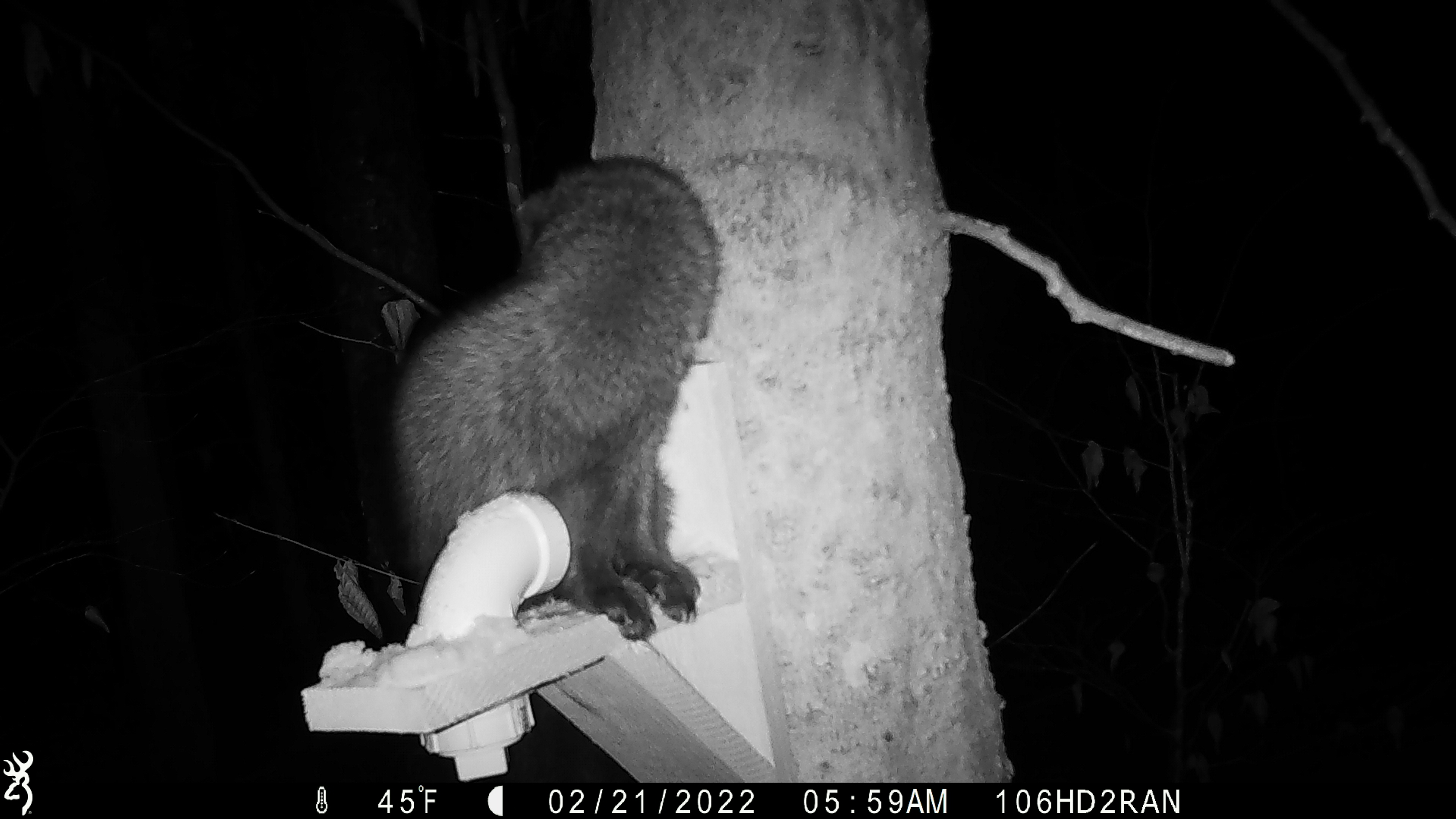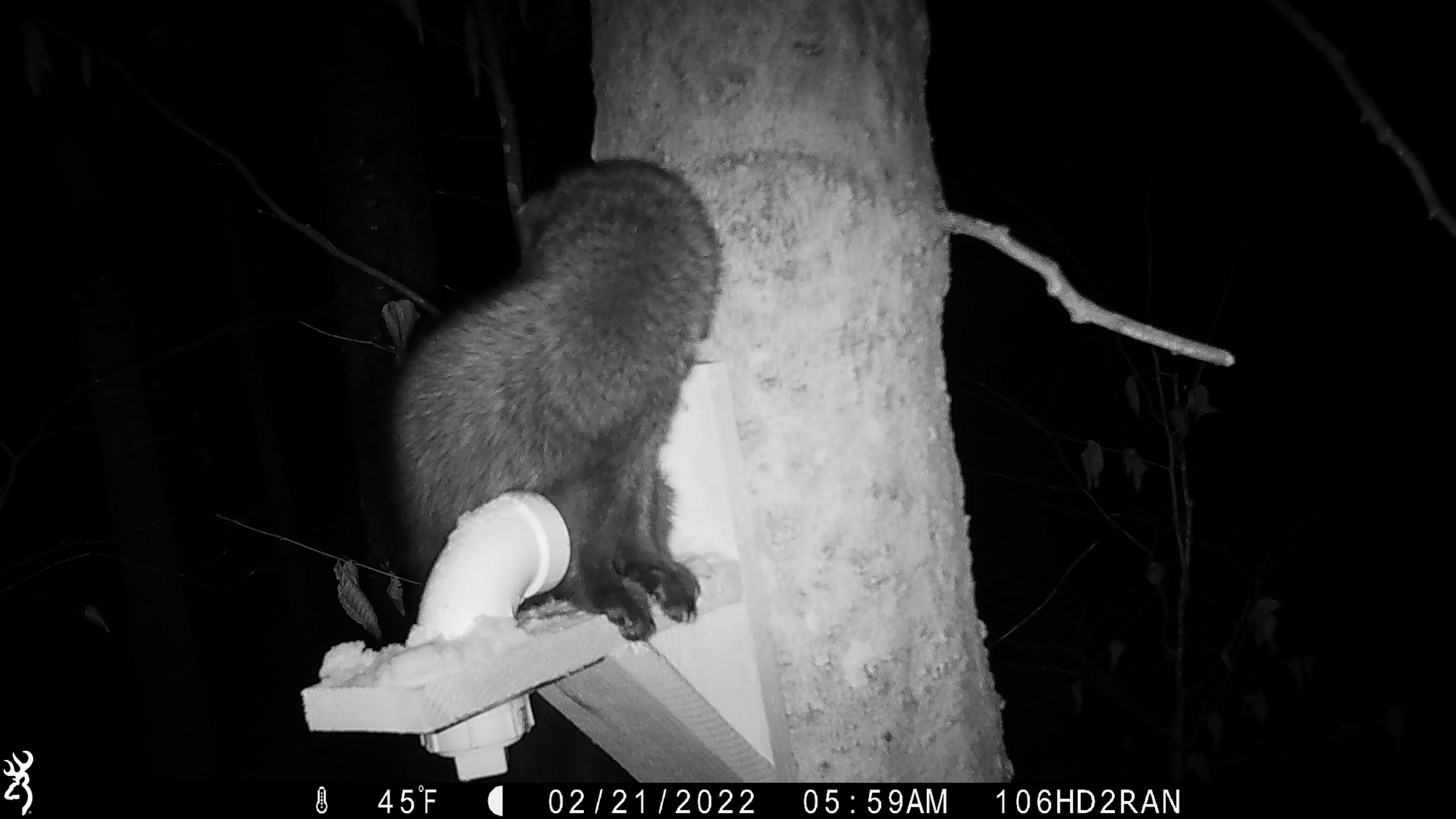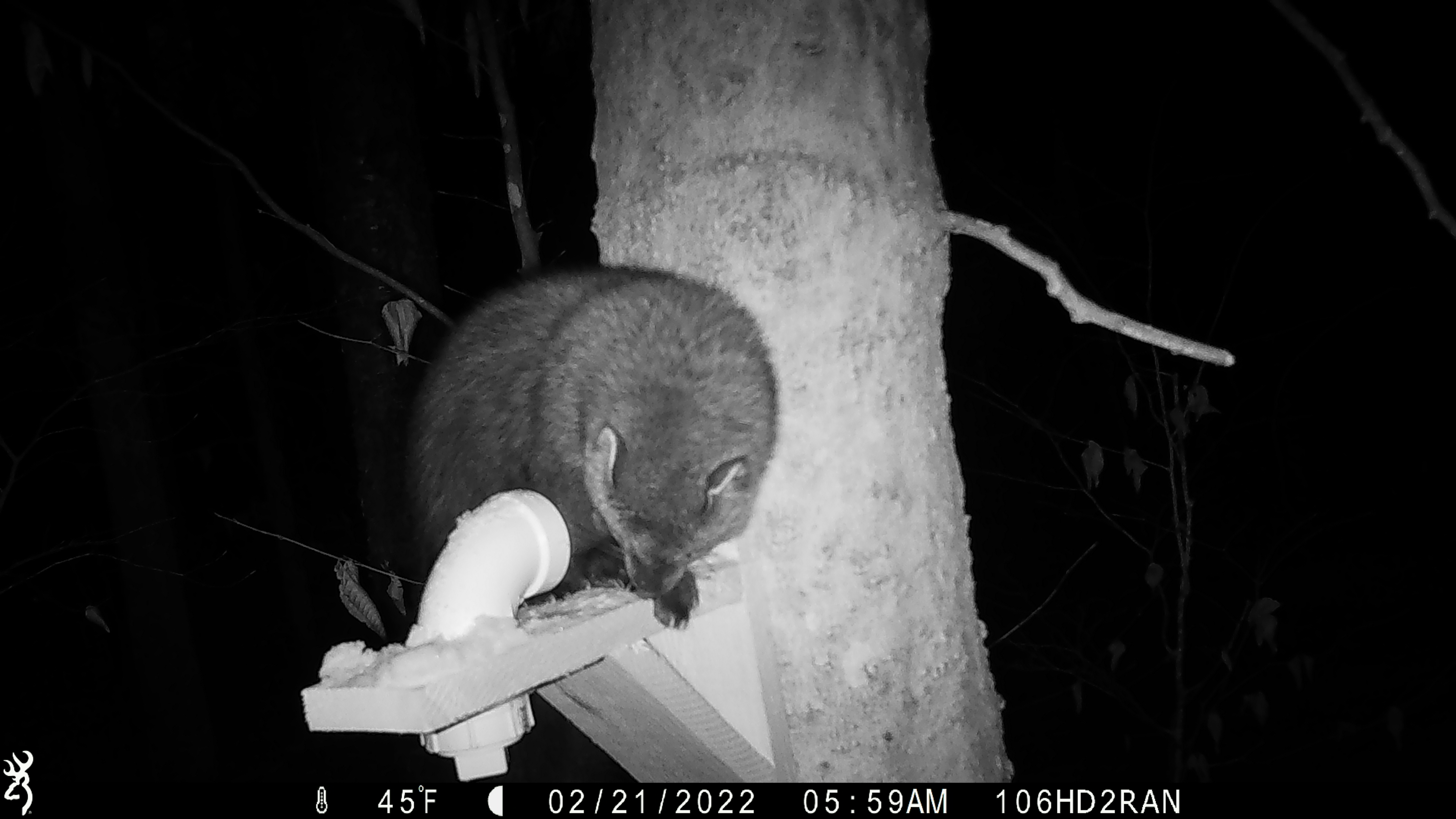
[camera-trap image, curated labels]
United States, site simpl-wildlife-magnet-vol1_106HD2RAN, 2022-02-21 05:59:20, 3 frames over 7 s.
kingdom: Animalia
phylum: Chordata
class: Mammalia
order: Carnivora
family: Mustelidae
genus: Pekania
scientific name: Pekania pennanti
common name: fisher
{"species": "fisher (Pekania pennanti)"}